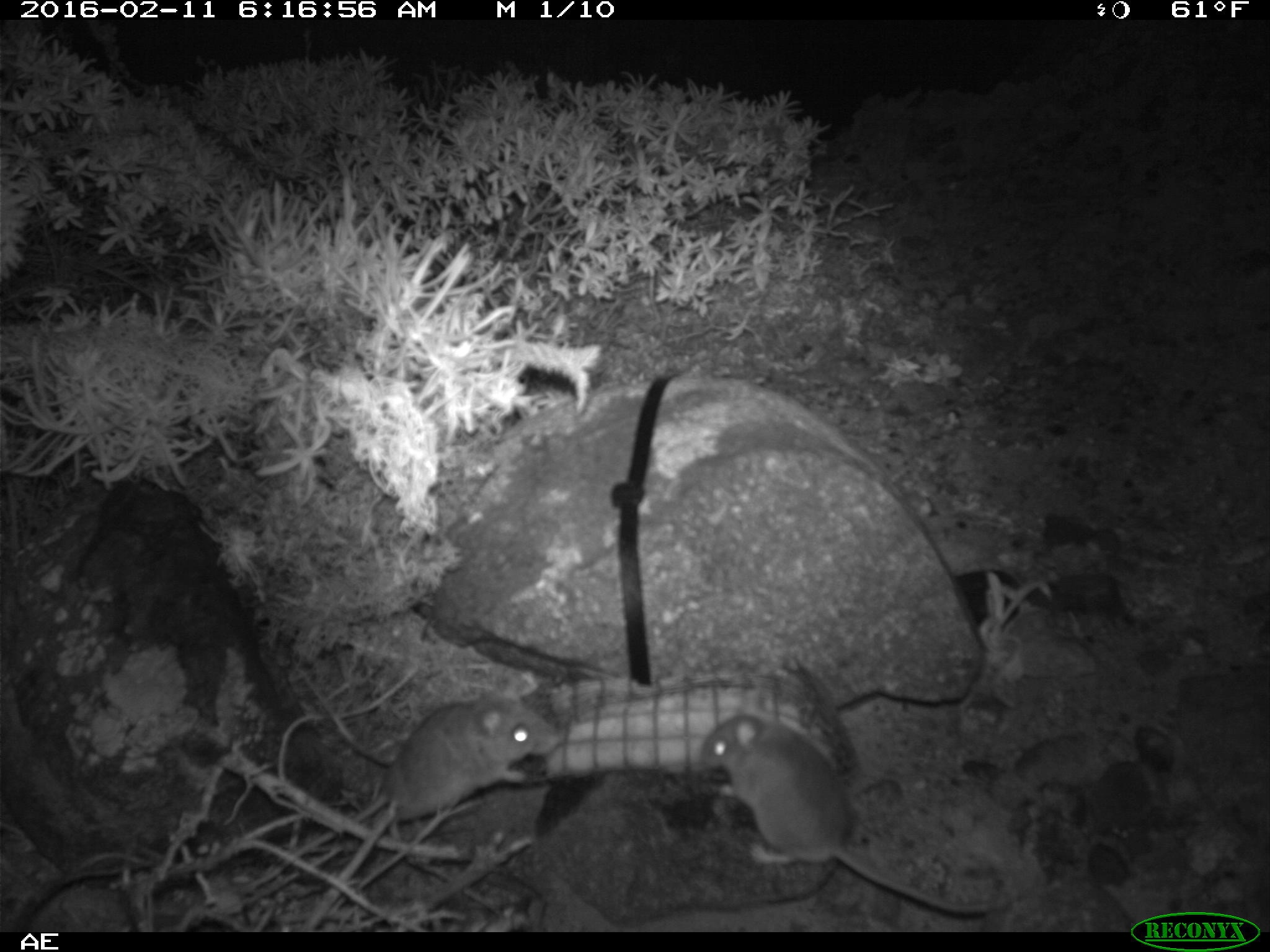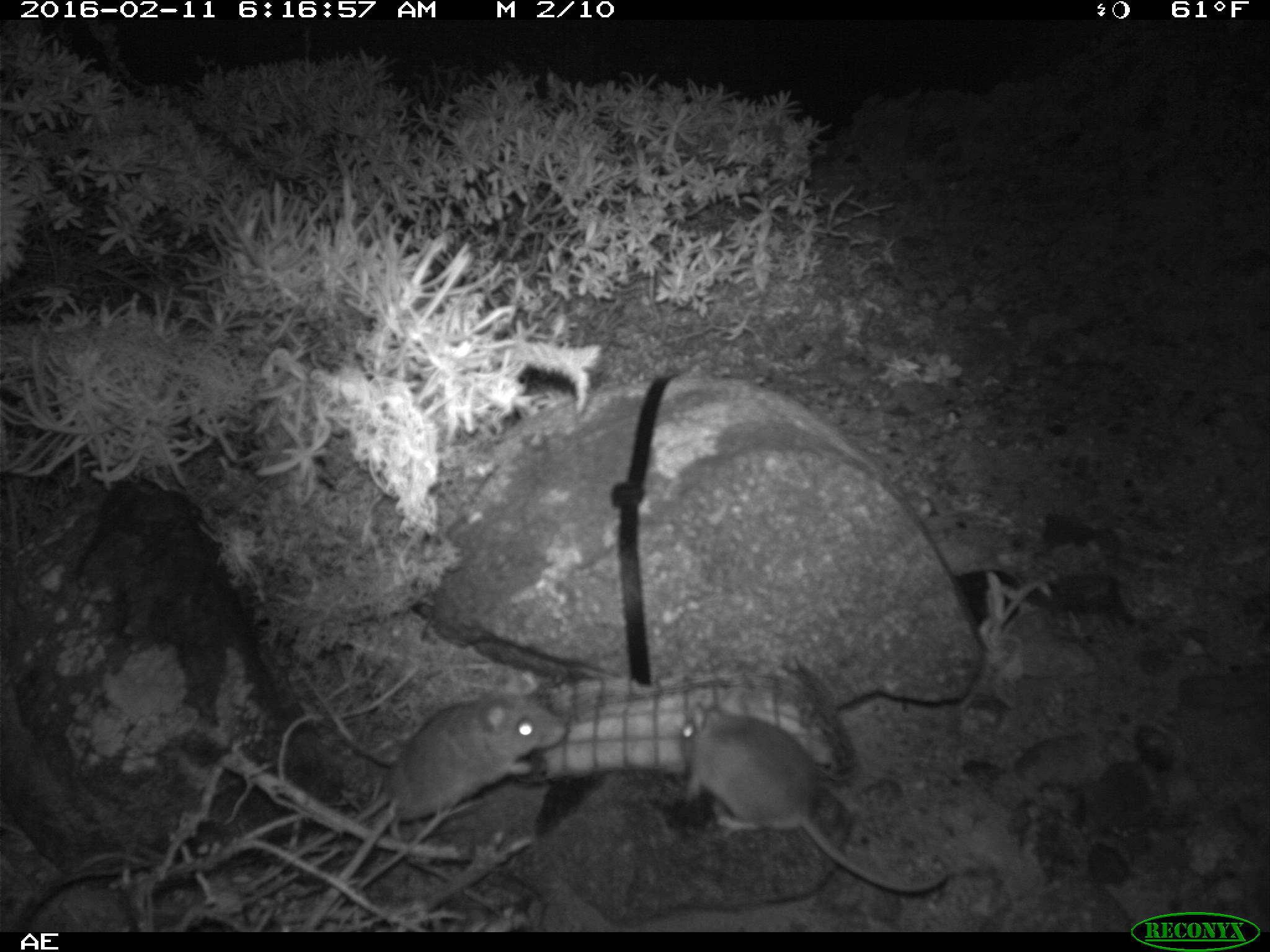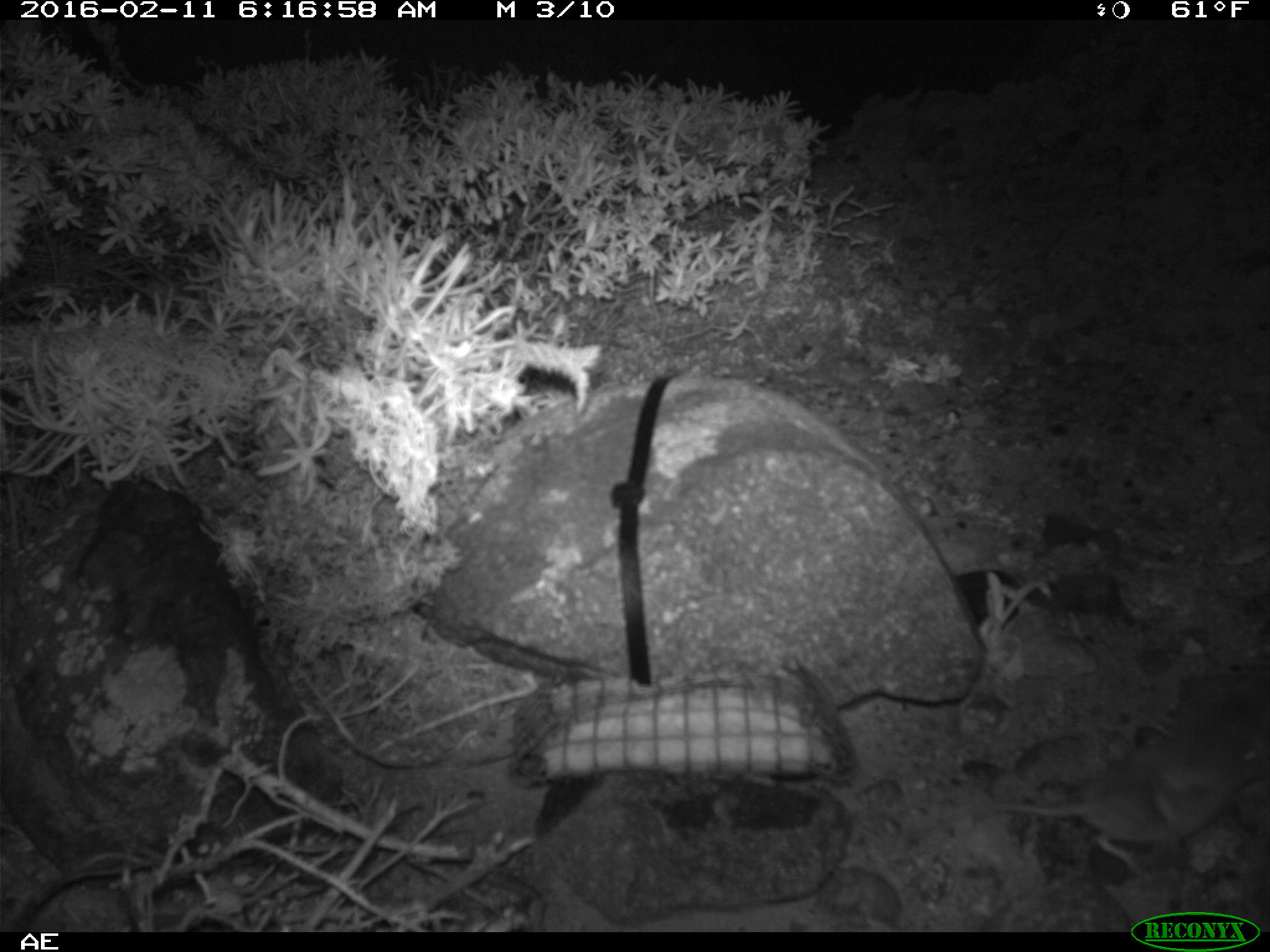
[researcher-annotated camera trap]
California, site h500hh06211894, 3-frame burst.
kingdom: Animalia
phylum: Chordata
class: Mammalia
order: Rodentia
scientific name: Rodentia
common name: rodent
Rodent (Rodentia).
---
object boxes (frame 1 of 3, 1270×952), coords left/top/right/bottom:
rodent: 693/712/987/917; 372/689/565/824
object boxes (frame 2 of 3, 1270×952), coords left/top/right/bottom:
rodent: 245/684/565/890; 676/698/952/894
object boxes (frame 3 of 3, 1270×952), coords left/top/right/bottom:
rodent: 972/719/1268/884